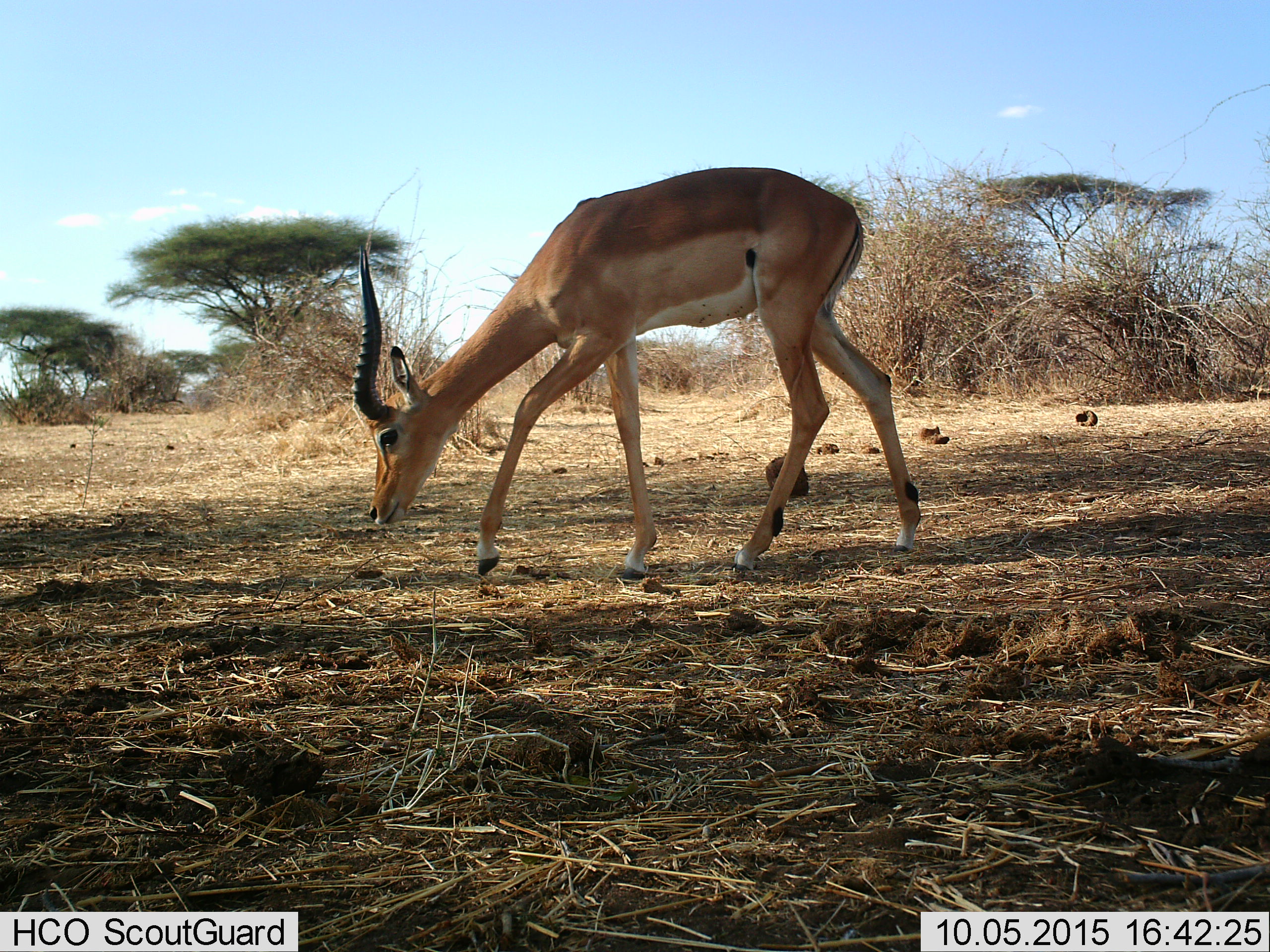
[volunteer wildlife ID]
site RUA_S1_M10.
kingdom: Animalia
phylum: Chordata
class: Mammalia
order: Artiodactyla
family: Bovidae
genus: Aepyceros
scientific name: Aepyceros melampus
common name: impala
Impala (Aepyceros melampus), count 1. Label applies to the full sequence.